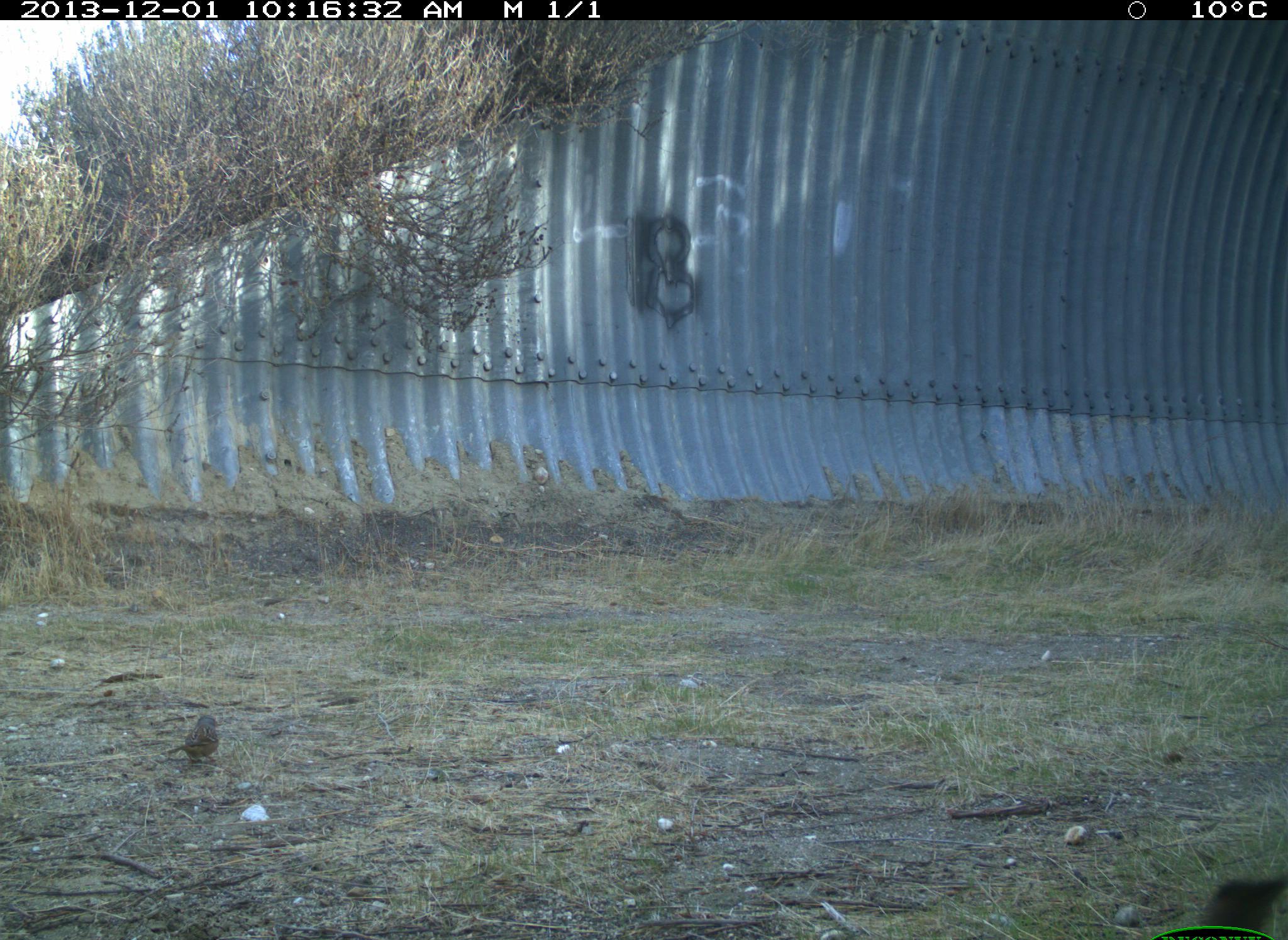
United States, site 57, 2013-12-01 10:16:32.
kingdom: Animalia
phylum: Chordata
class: Aves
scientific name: Aves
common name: bird